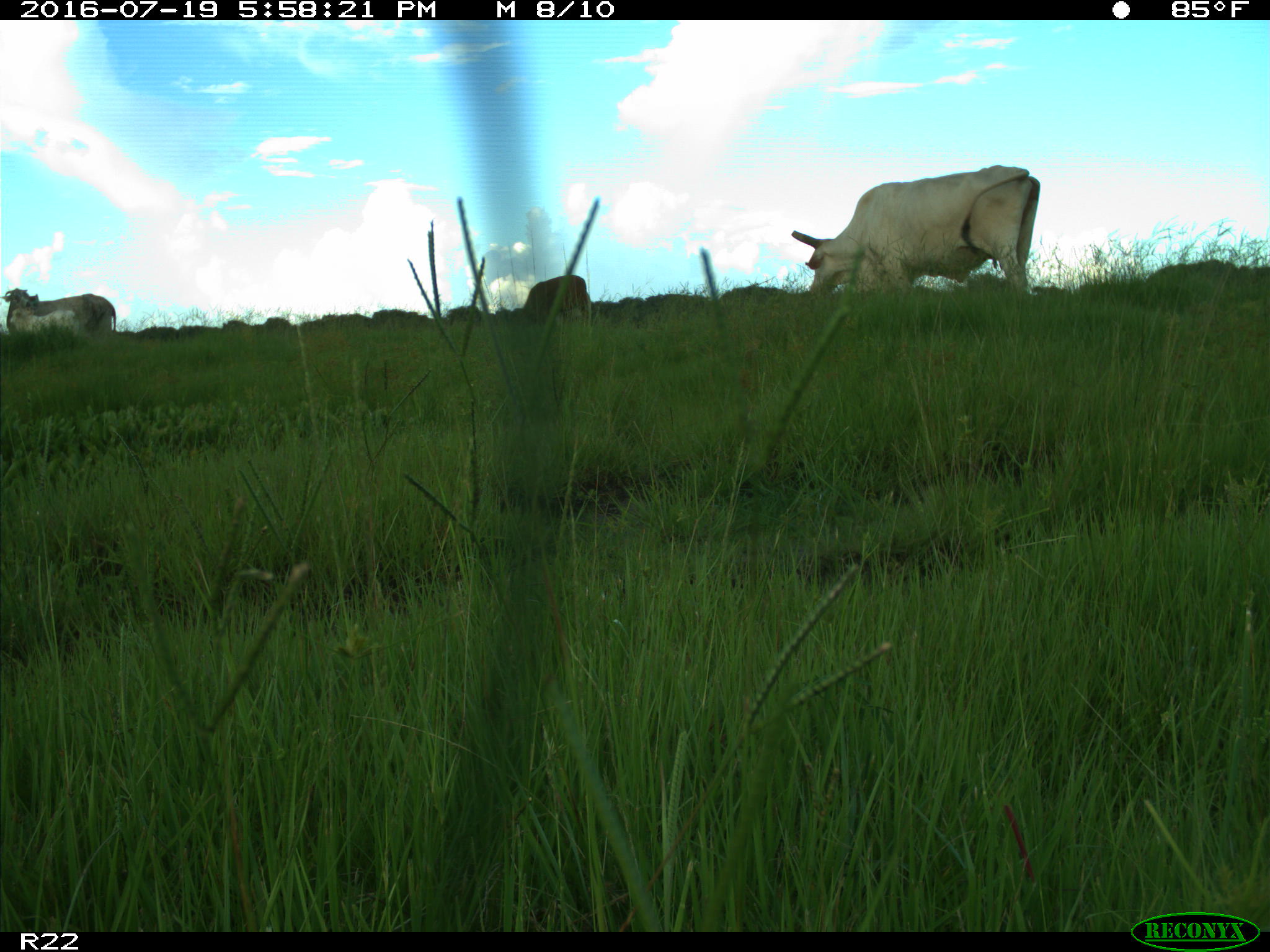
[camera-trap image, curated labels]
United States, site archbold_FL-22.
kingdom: Animalia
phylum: Chordata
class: Mammalia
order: Artiodactyla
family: Bovidae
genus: Bos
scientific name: Bos taurus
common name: domestic cow